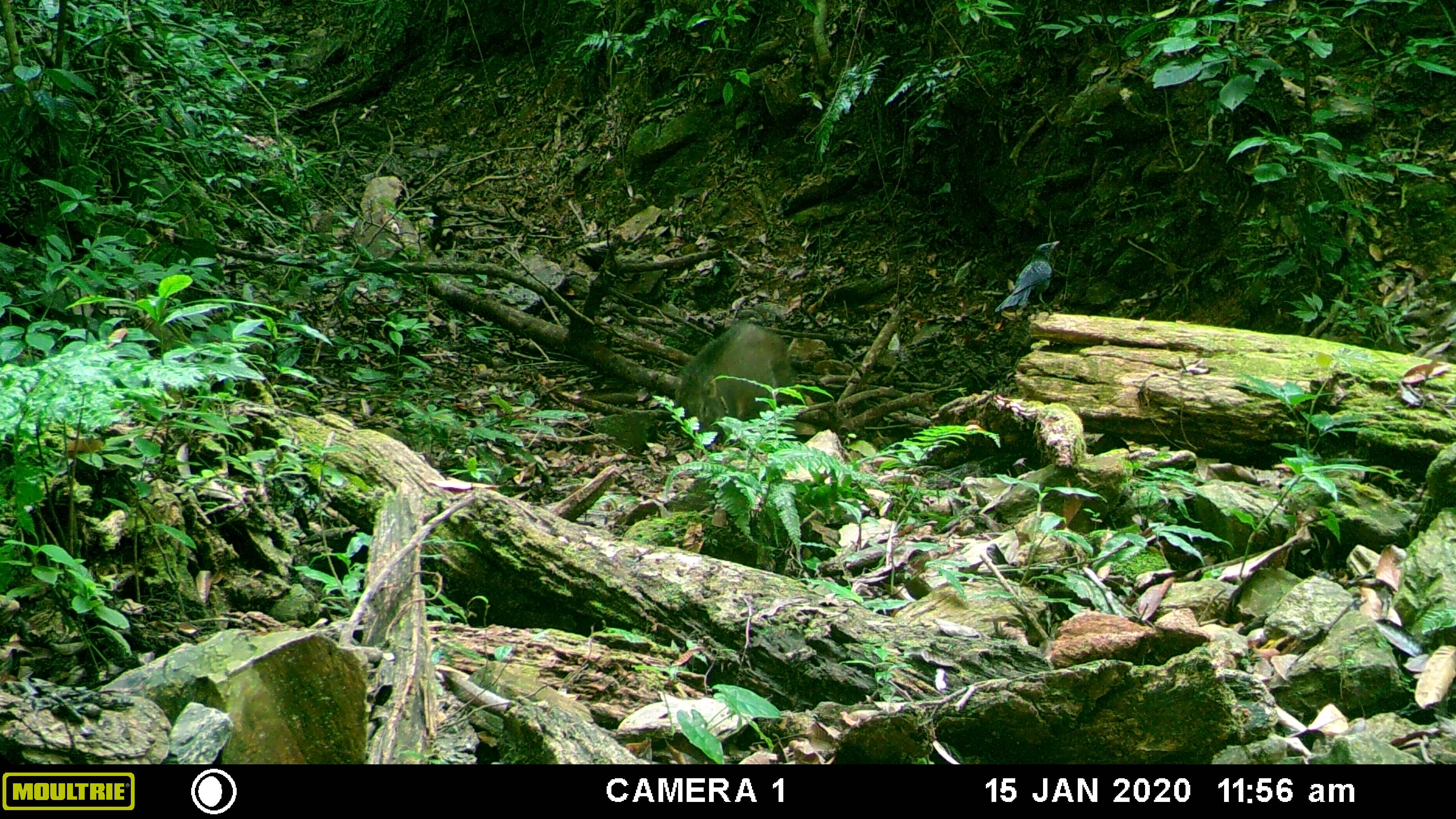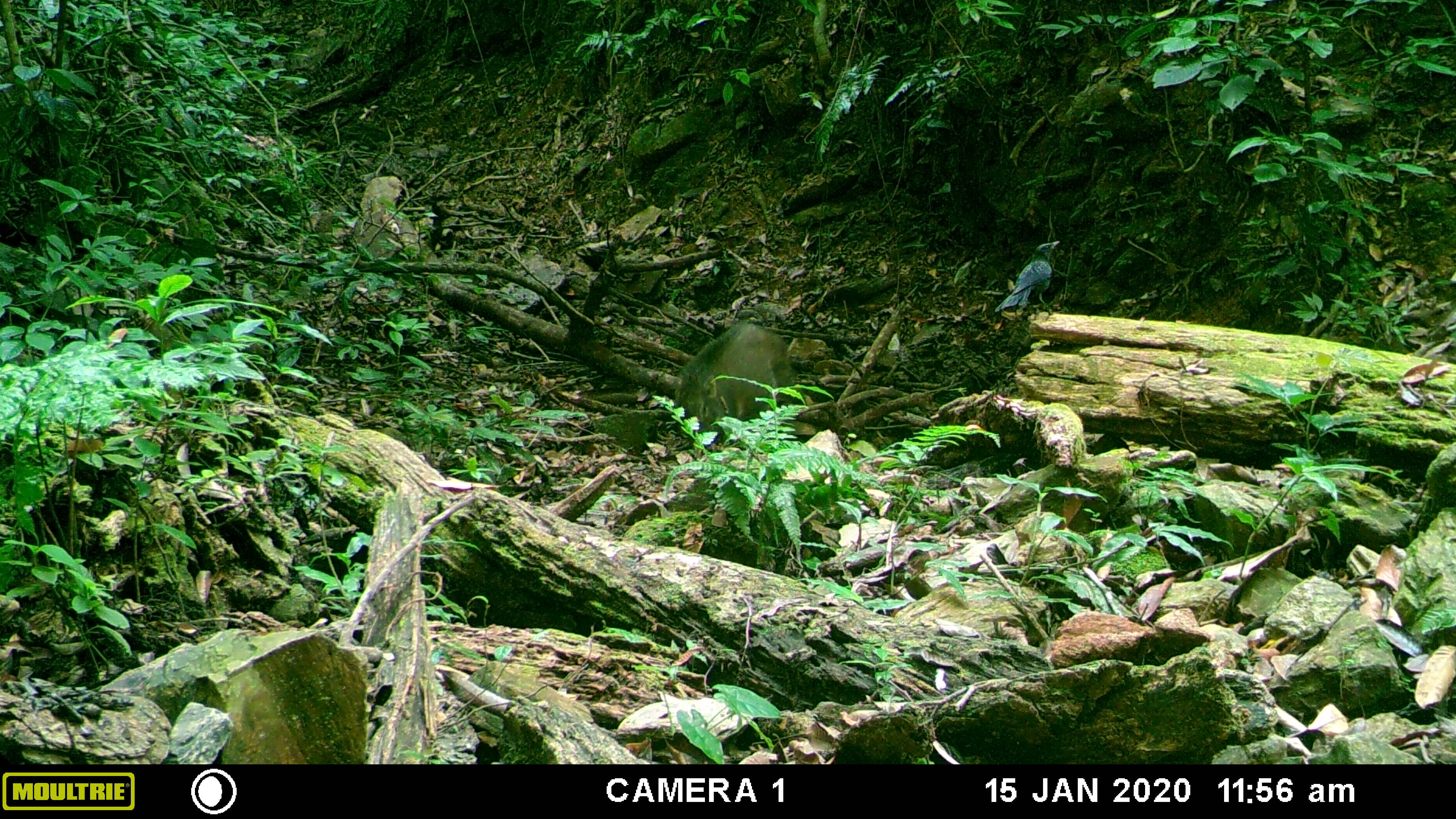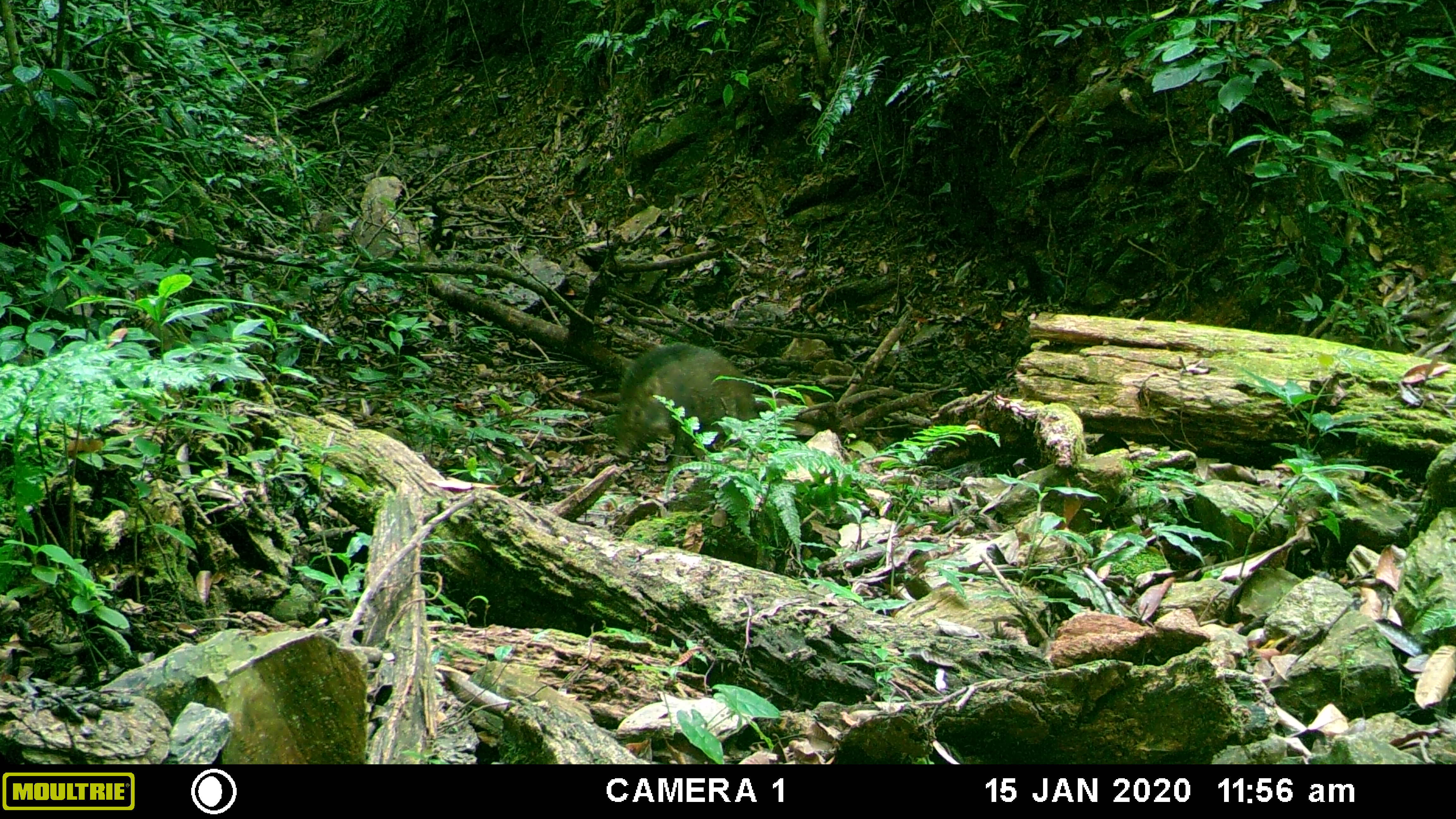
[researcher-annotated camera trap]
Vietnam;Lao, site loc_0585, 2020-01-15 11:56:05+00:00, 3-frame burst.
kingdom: Animalia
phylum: Chordata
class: Aves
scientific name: Aves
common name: bird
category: unidentified bird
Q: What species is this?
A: Unidentified bird (bird) (Aves).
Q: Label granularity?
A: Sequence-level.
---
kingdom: Animalia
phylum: Chordata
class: Mammalia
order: Artiodactyla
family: Suidae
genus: Sus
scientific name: Sus scrofa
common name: eurasian wild pig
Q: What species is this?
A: Eurasian wild pig (Sus scrofa).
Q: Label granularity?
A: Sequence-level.